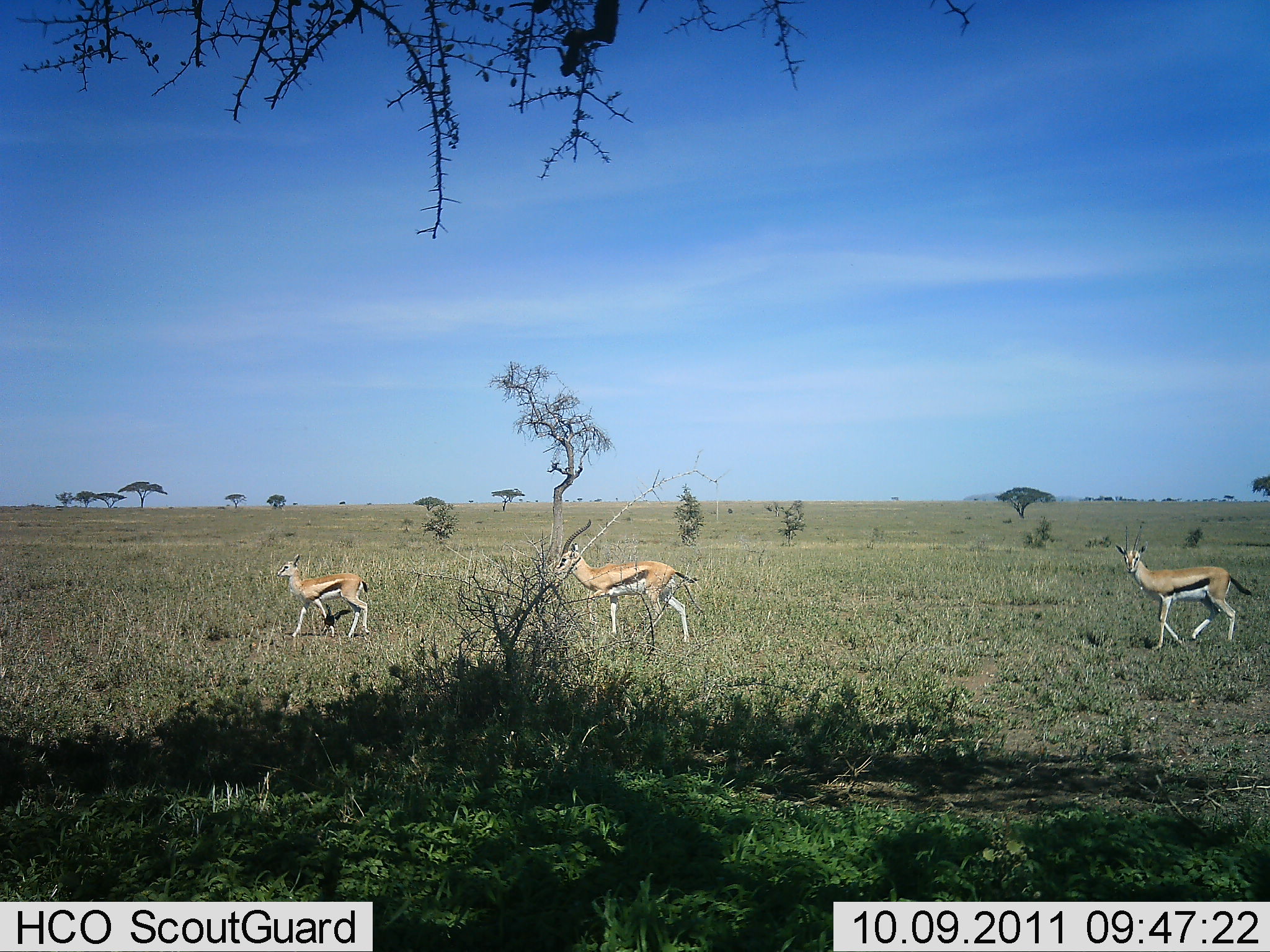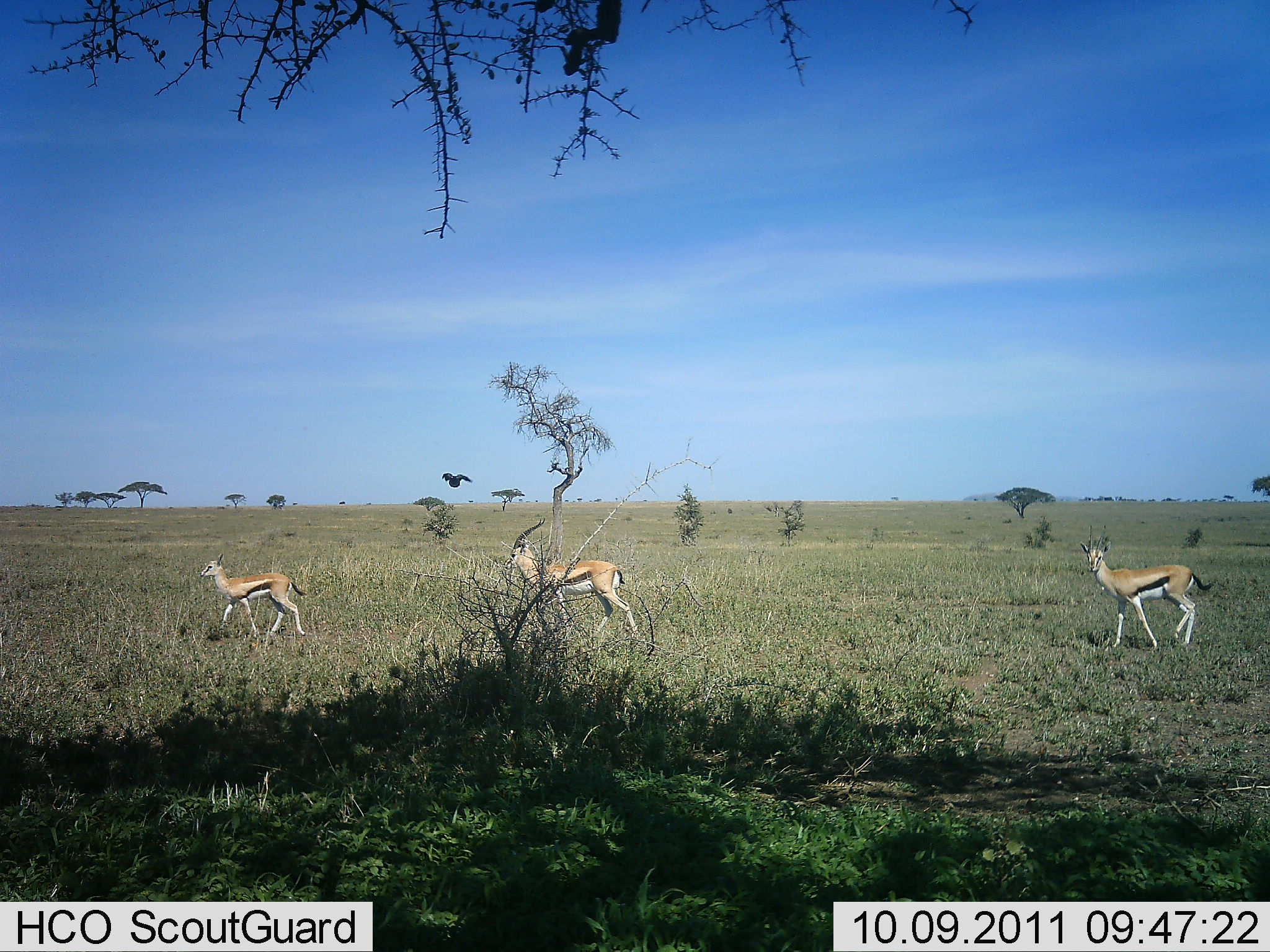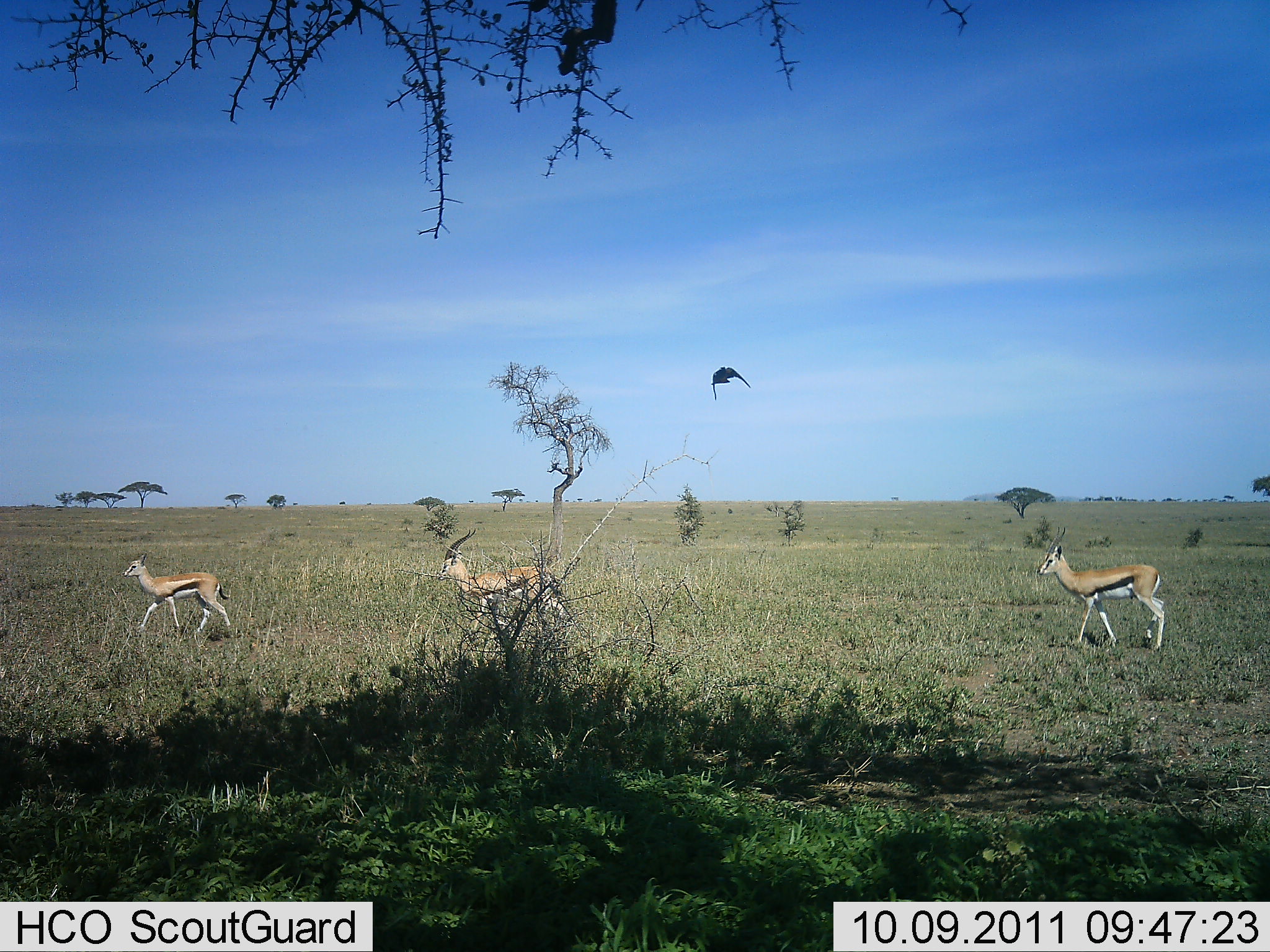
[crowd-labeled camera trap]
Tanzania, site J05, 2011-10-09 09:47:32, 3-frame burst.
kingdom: Animalia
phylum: Chordata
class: Mammalia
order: Artiodactyla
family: Bovidae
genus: Eudorcas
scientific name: Eudorcas thomsonii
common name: thomson's gazelle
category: gazellethomsons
Gazellethomsons (thomson's gazelle) (Eudorcas thomsonii), count 3. Behavior (volunteer vote fractions): standing 12%, resting 0%, moving 88%, interacting 0%. Young present (vote fraction): 41%. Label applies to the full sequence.